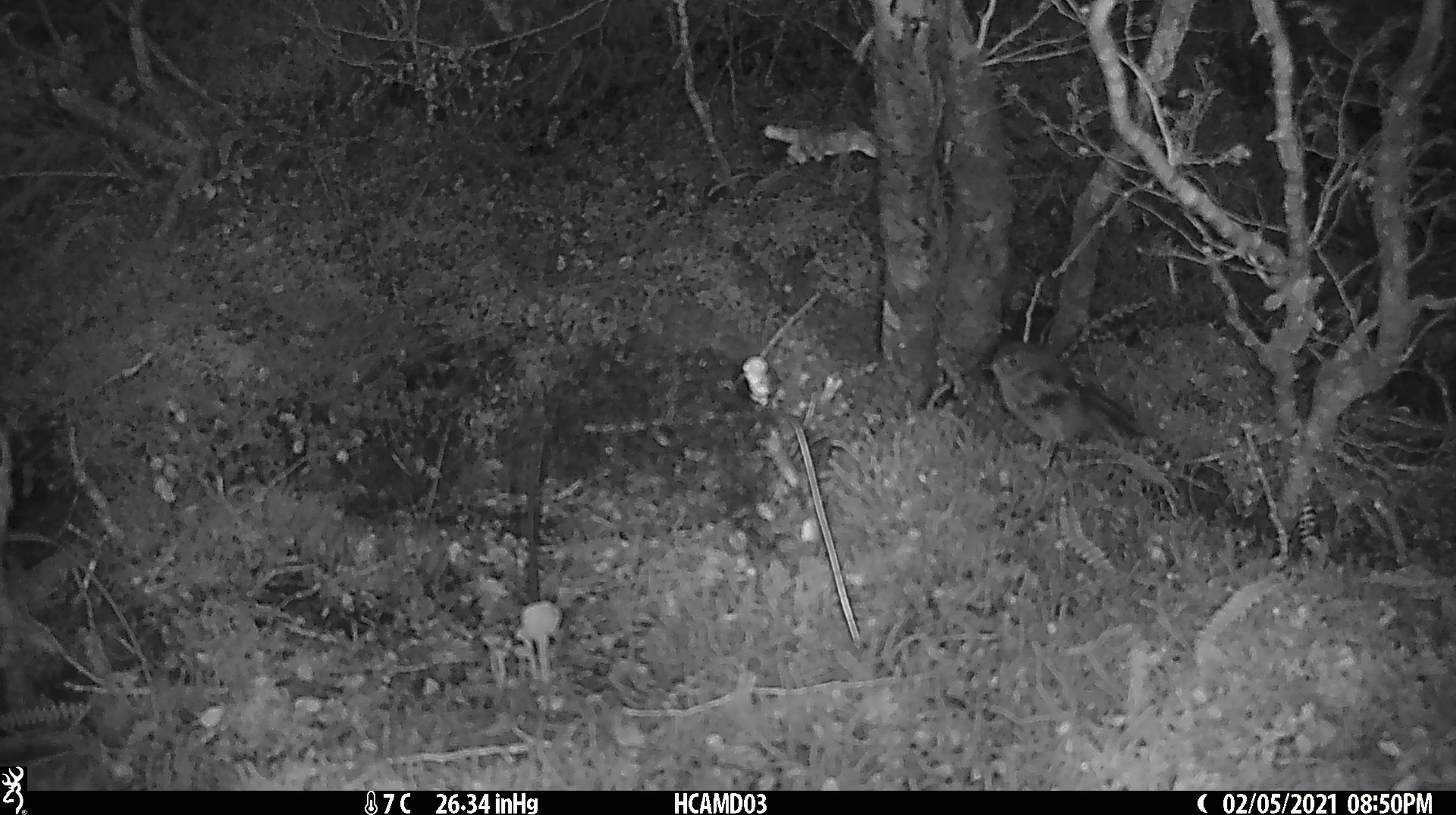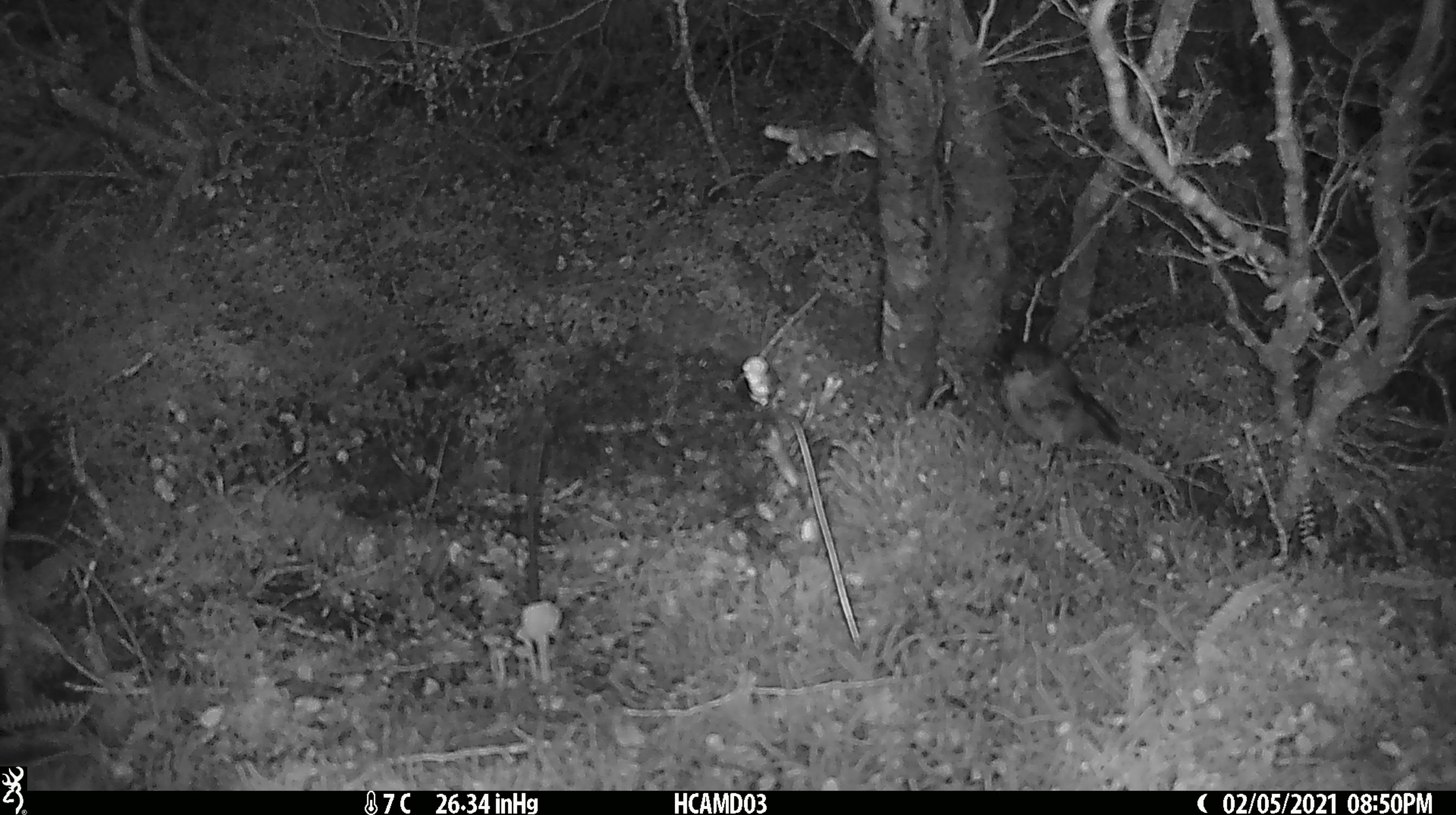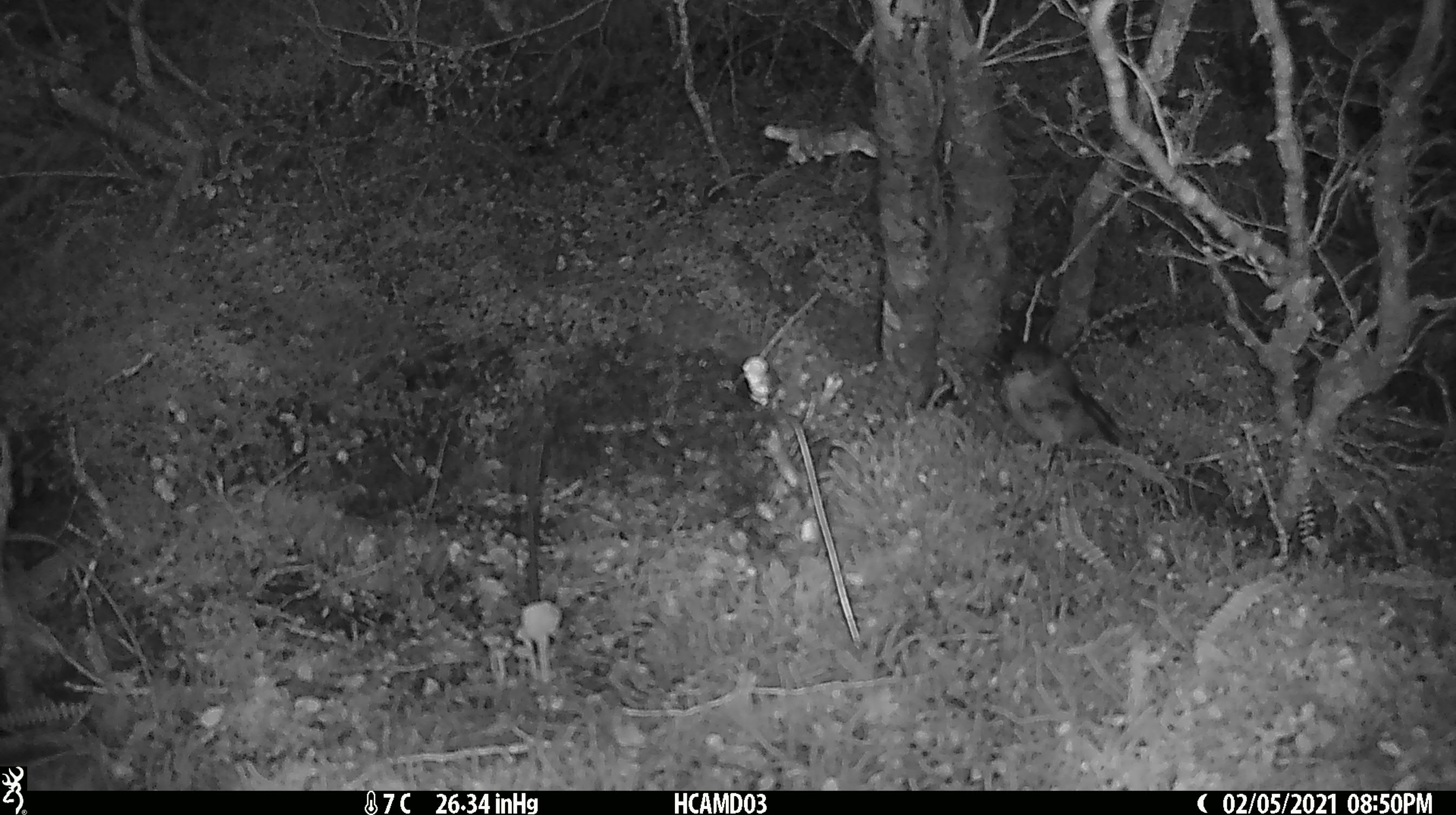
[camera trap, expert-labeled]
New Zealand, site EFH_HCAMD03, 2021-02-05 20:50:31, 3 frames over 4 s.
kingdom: Animalia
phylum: Chordata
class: Aves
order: Passeriformes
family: Petroicidae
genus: Petroica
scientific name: Petroica macrocephala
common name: tomtit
Tomtit (Petroica macrocephala).